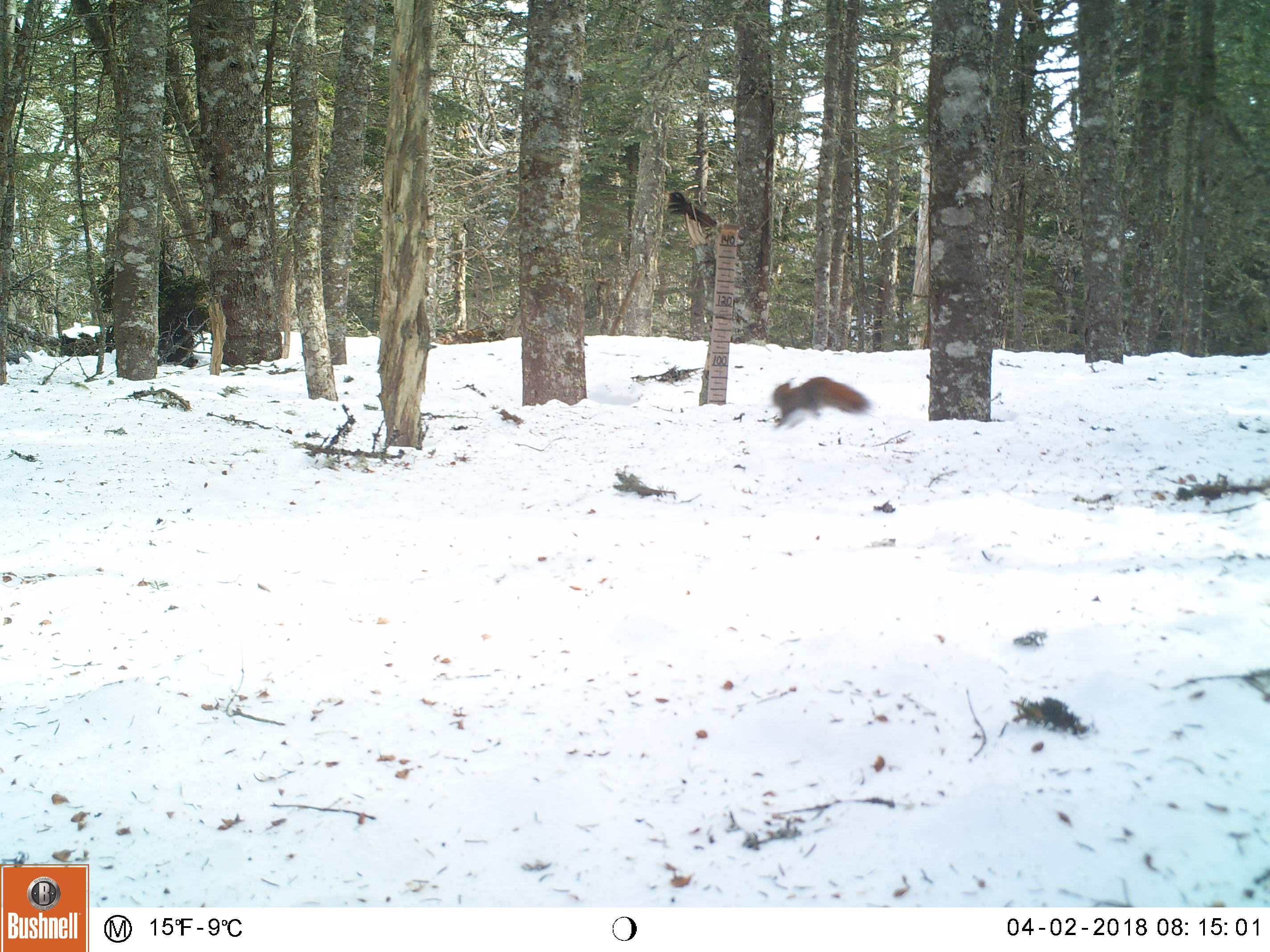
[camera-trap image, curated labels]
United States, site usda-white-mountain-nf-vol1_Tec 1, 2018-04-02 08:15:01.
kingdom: Animalia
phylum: Chordata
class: Mammalia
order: Rodentia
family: Sciuridae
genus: Tamiasciurus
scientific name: Tamiasciurus hudsonicus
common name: red squirrel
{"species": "red squirrel (Tamiasciurus hudsonicus)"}